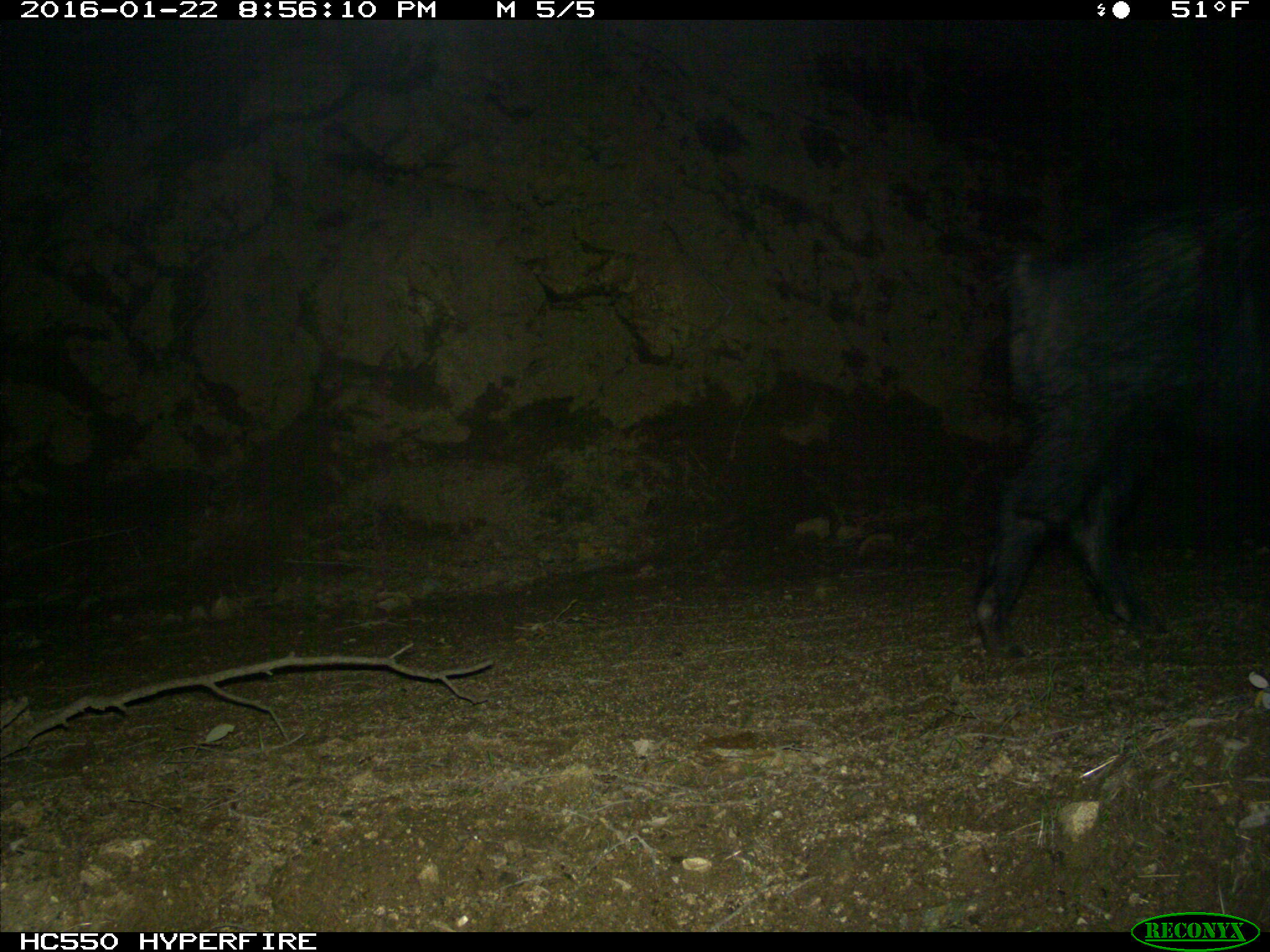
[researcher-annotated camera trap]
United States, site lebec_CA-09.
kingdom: Animalia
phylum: Chordata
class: Mammalia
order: Artiodactyla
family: Suidae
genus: Sus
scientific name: Sus scrofa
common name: wild boar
Sus scrofa (wild boar).